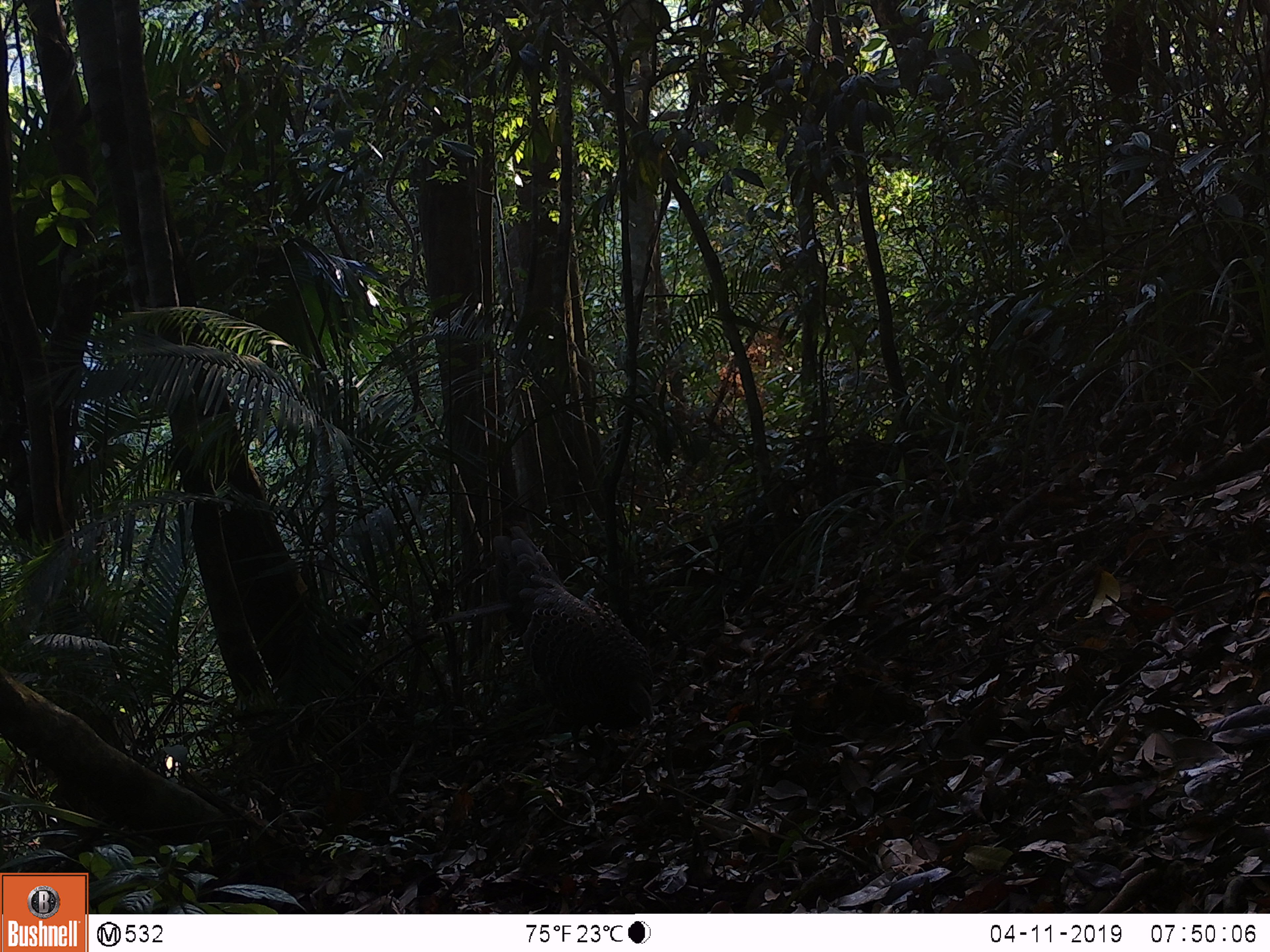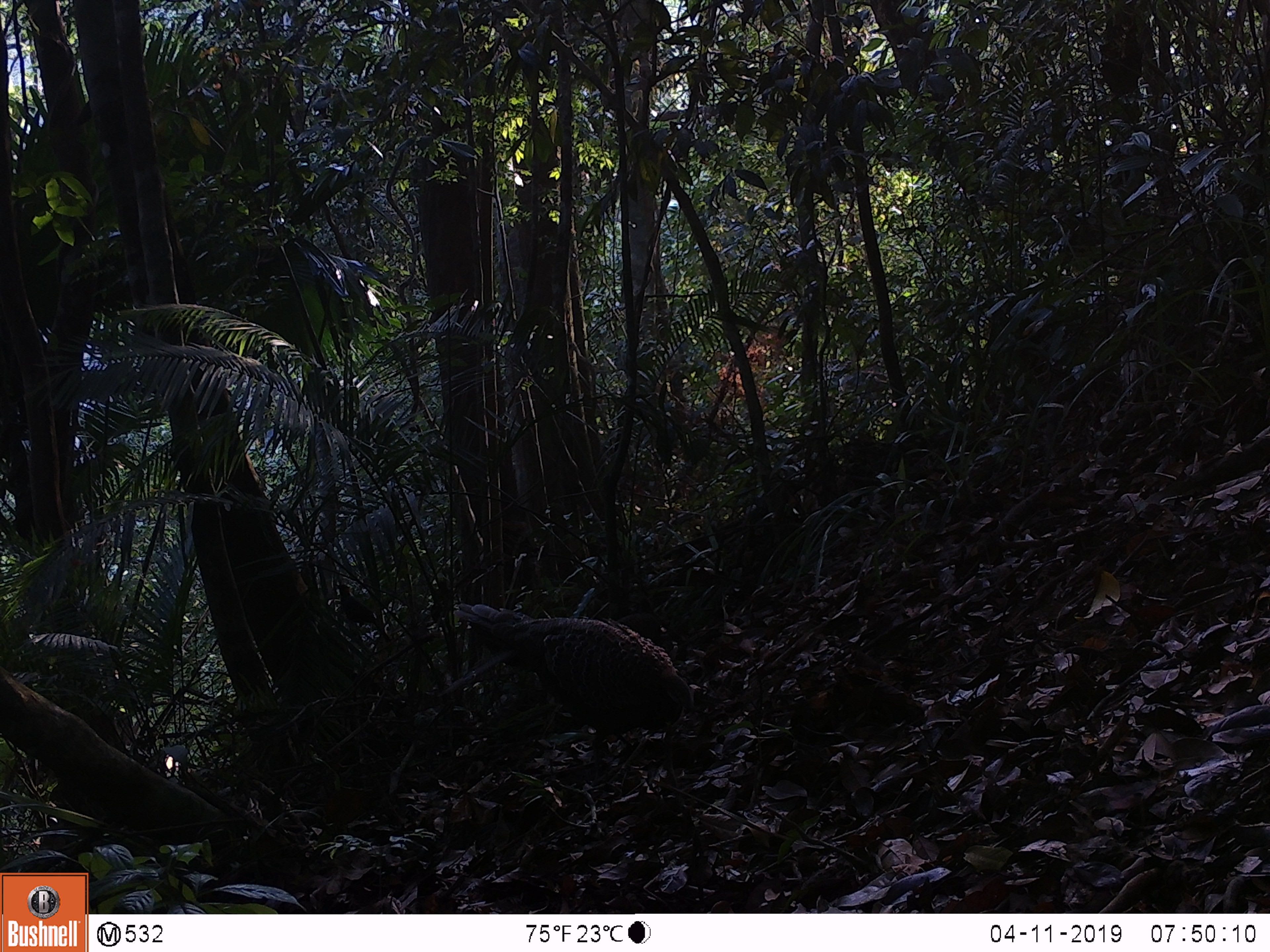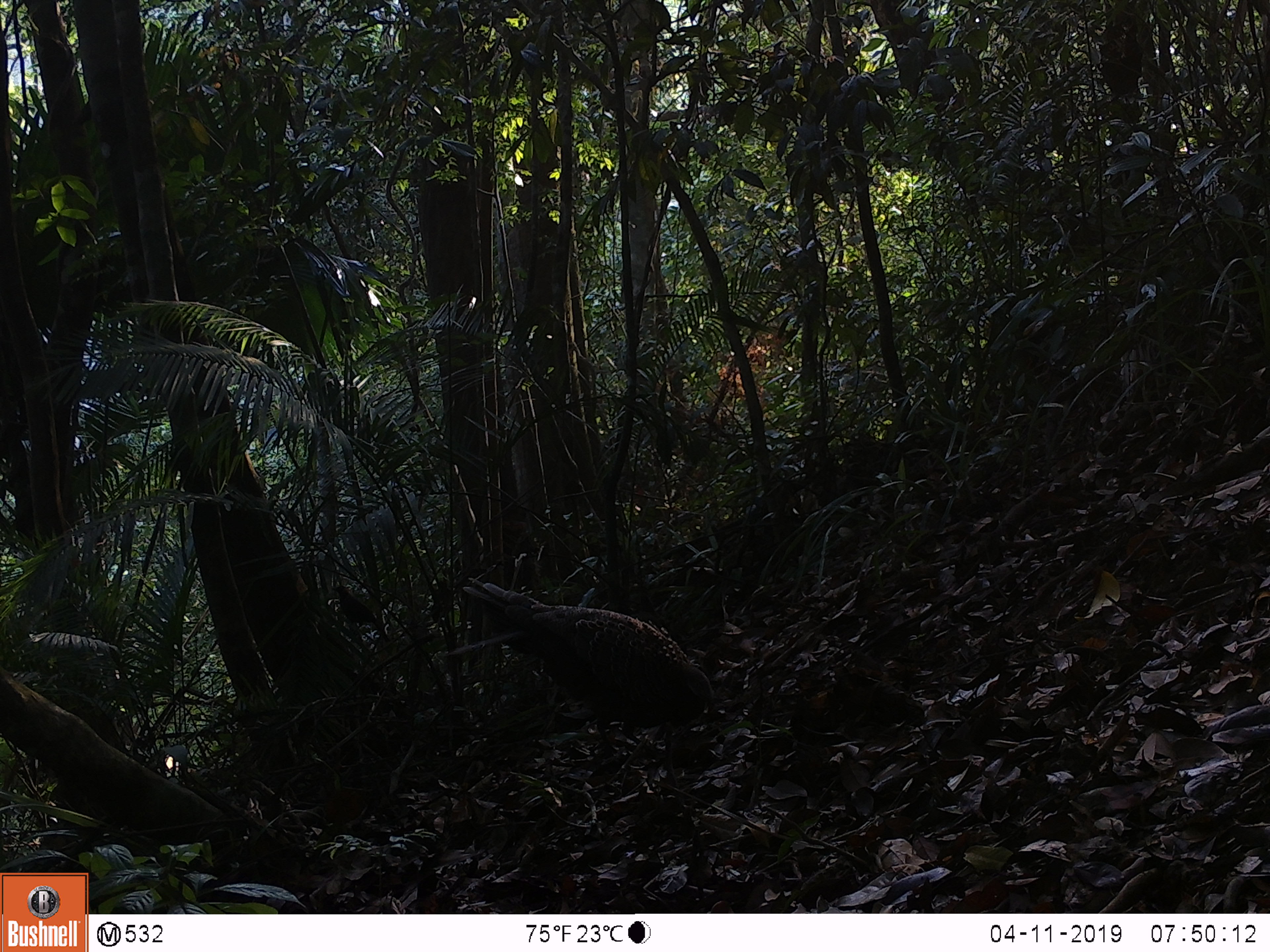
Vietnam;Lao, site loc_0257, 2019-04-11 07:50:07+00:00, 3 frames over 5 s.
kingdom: Animalia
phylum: Chordata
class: Aves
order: Galliformes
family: Phasianidae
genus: Polyplectron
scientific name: Polyplectron bicalcaratum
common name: gray peacock-pheasant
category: grey peacock pheasant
Grey peacock pheasant (gray peacock-pheasant) (Polyplectron bicalcaratum). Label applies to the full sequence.